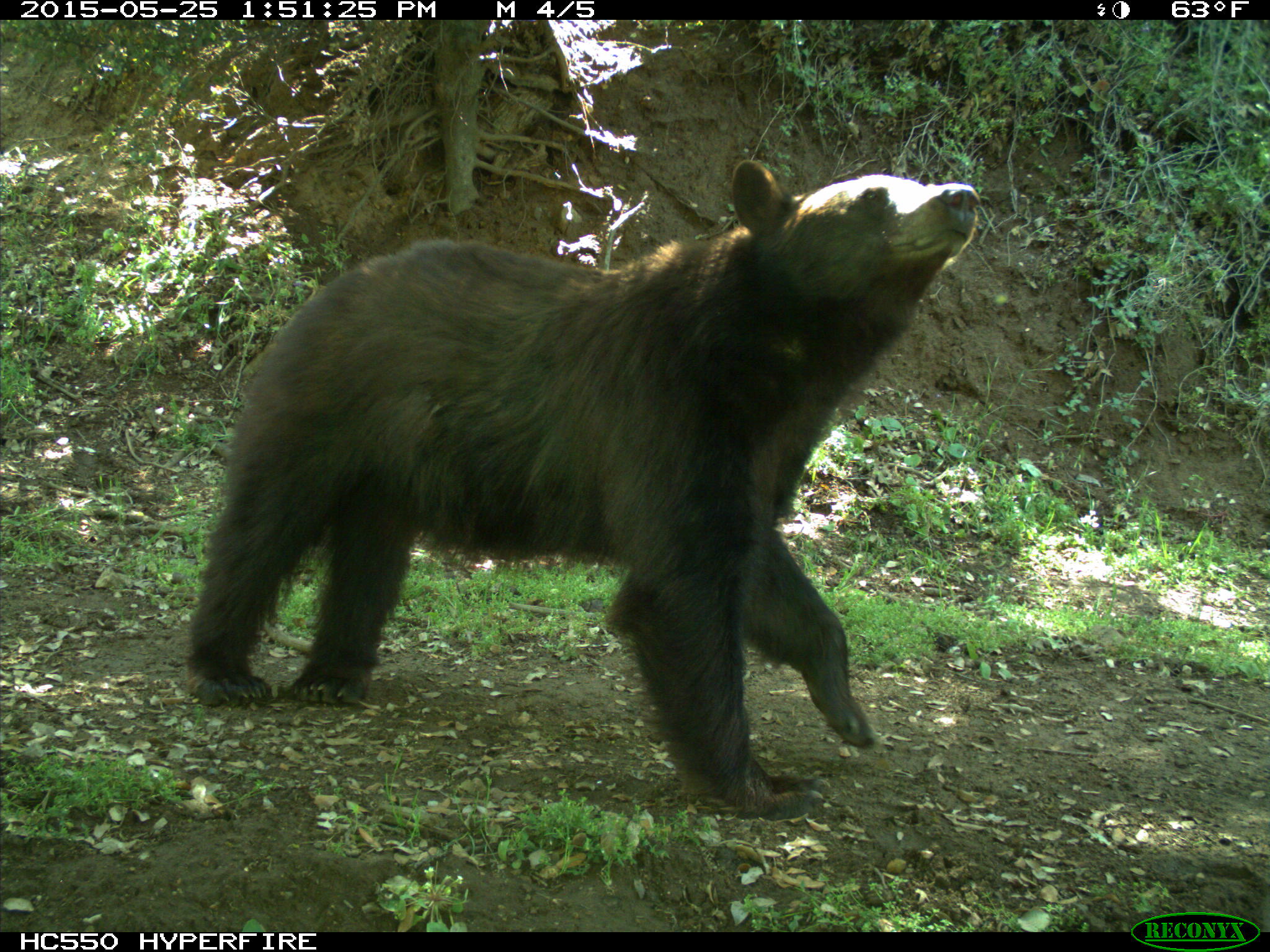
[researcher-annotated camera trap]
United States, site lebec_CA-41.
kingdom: Animalia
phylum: Chordata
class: Mammalia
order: Carnivora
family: Ursidae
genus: Ursus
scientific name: Ursus americanus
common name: american black bear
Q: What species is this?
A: Ursus americanus (american black bear).